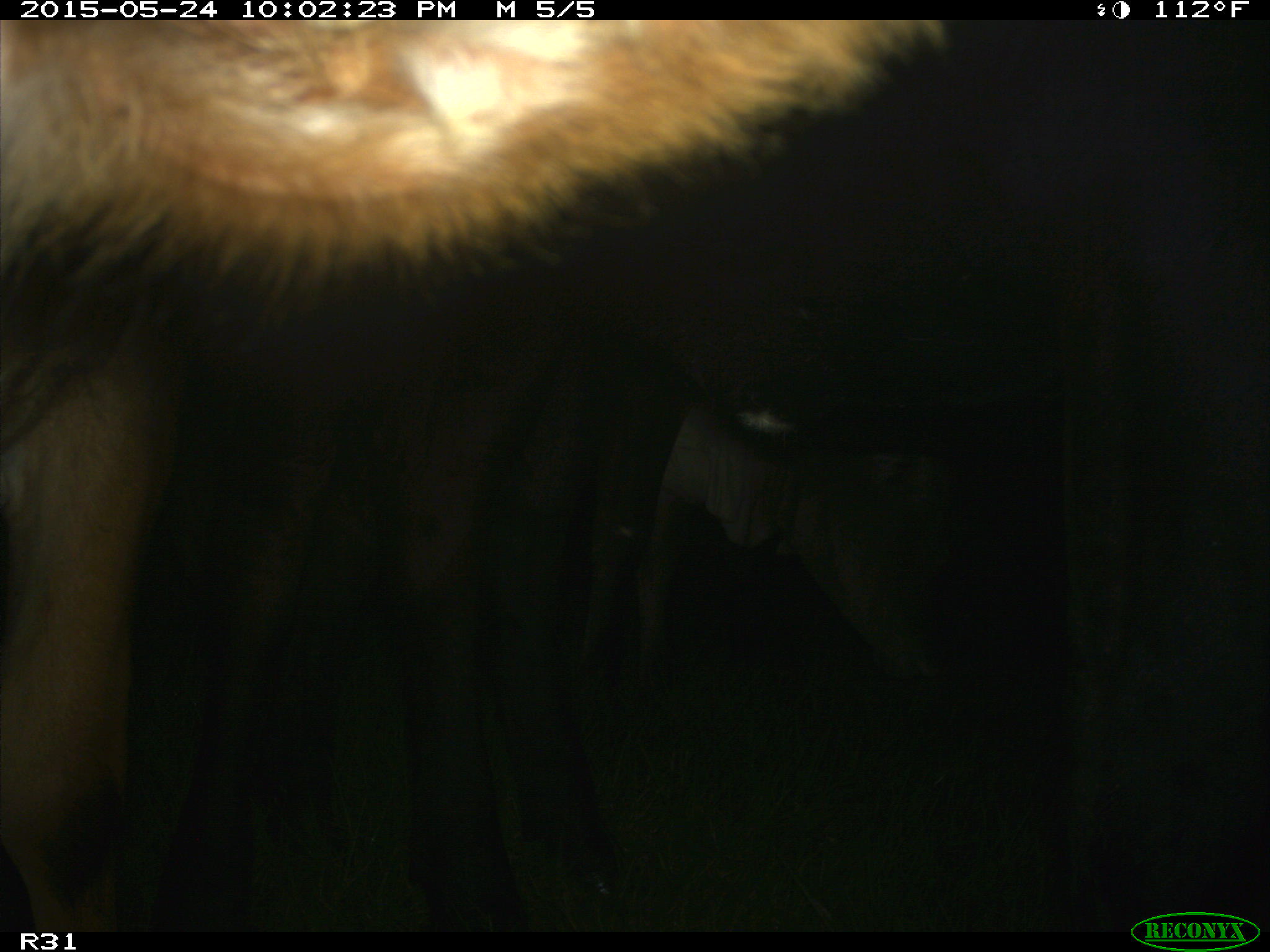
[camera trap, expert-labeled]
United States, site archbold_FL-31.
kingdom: Animalia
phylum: Chordata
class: Mammalia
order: Artiodactyla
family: Bovidae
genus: Bos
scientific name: Bos taurus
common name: domestic cow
Bos taurus (domestic cow).